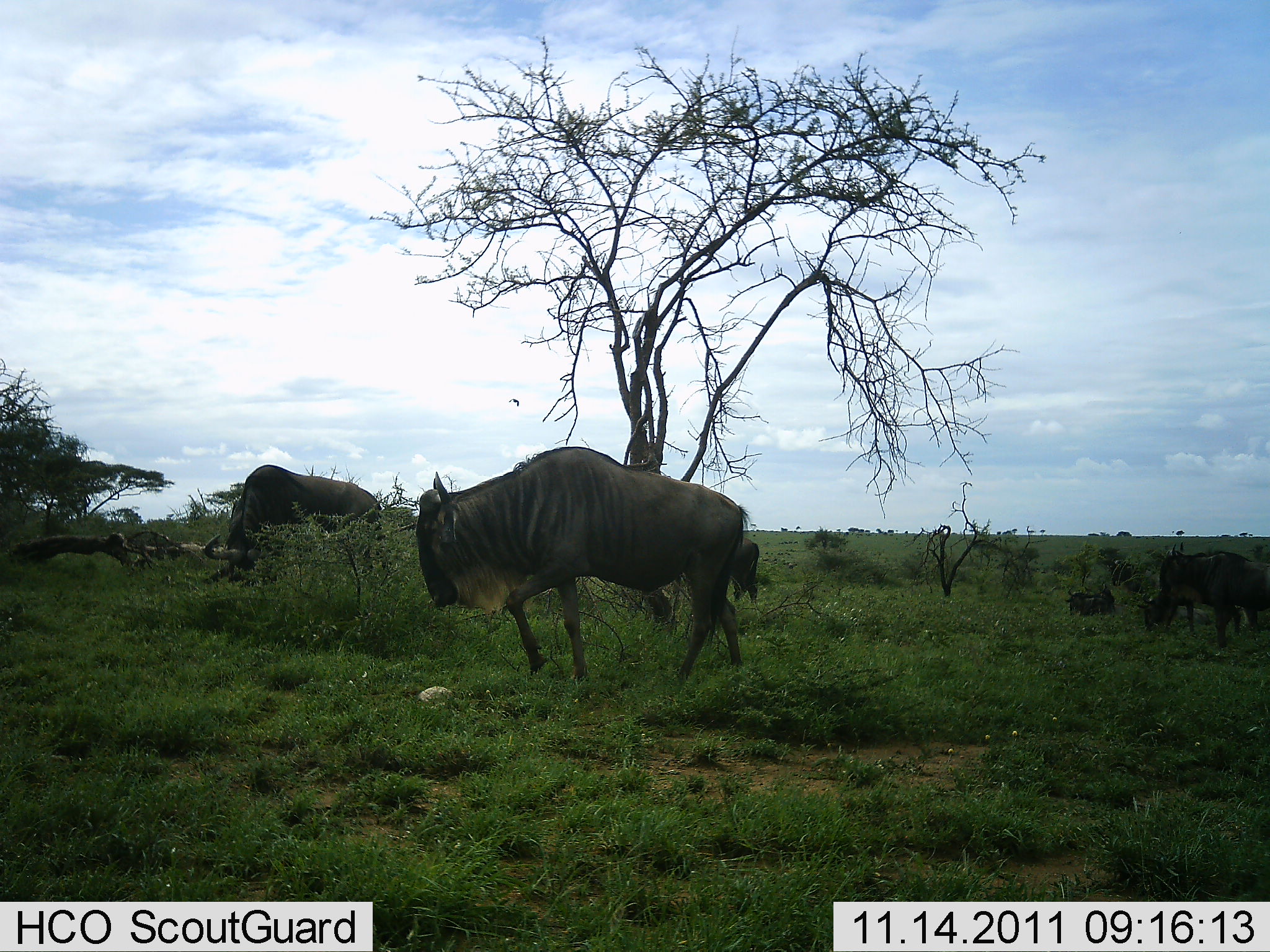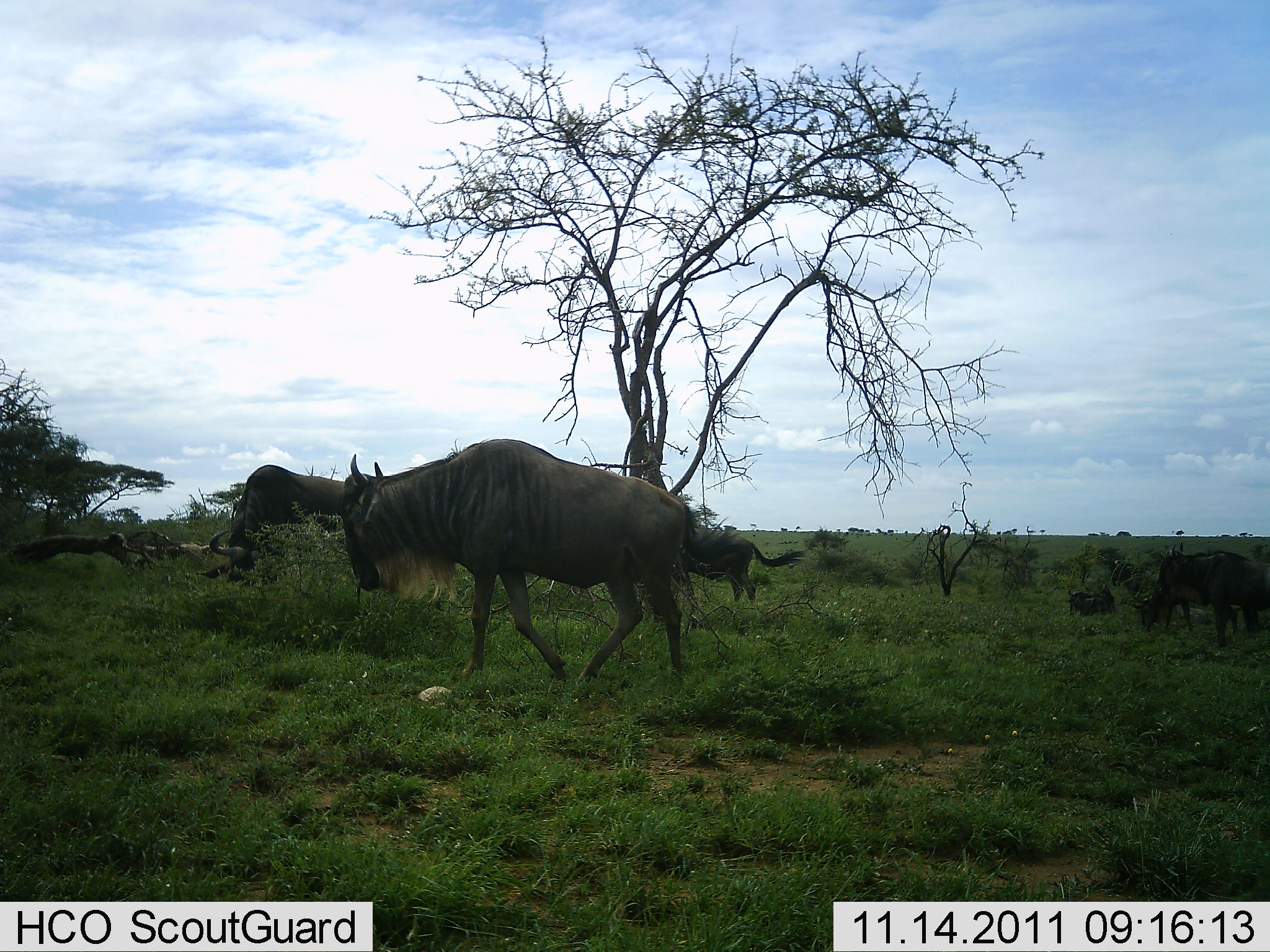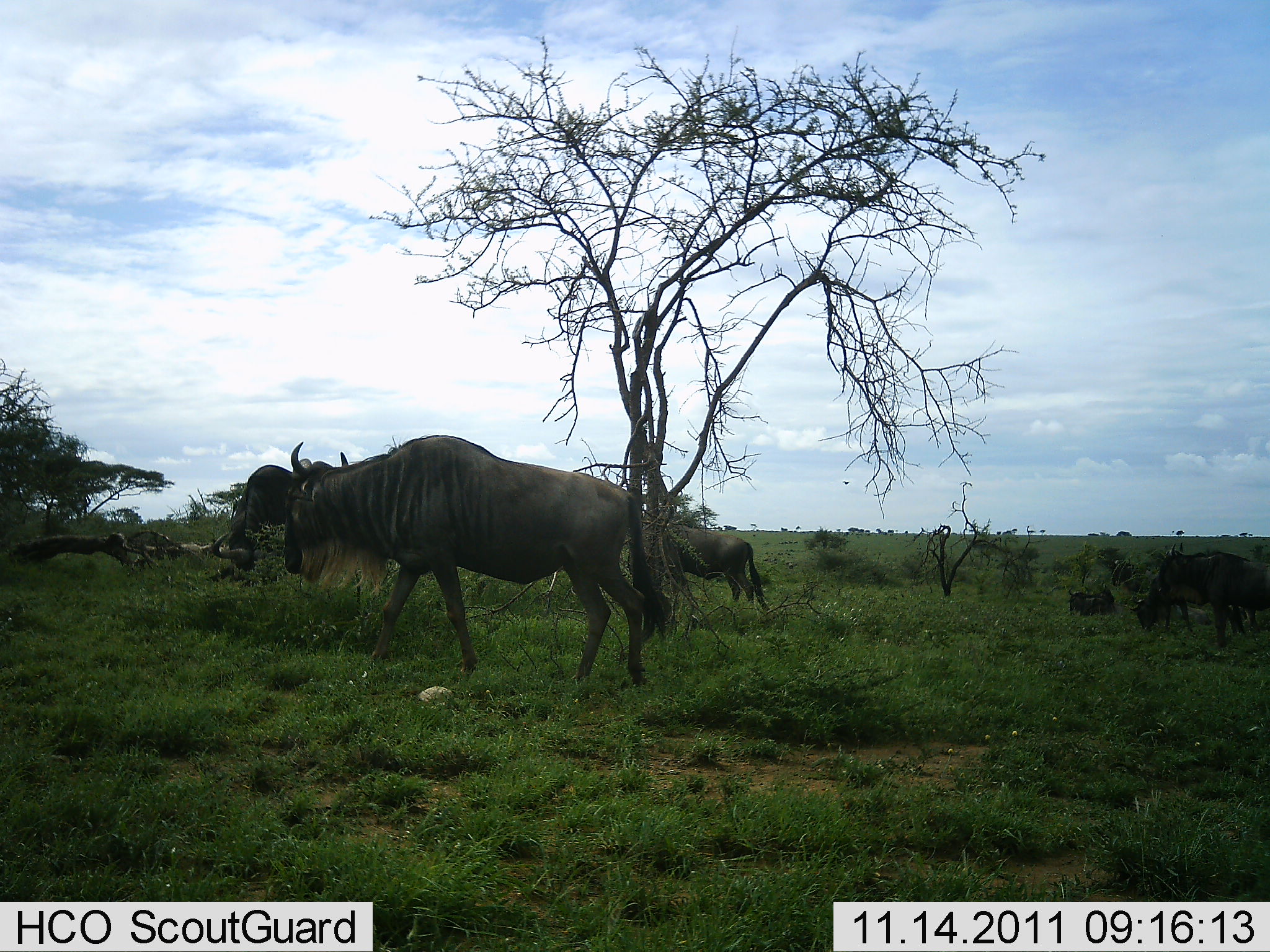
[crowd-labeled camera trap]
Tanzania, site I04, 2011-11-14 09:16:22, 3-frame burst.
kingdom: Animalia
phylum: Chordata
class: Mammalia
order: Artiodactyla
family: Bovidae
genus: Connochaetes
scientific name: Connochaetes taurinus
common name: blue wildebeest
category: wildebeest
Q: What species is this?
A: Wildebeest (blue wildebeest) (Connochaetes taurinus).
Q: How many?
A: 4.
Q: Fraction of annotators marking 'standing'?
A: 33%.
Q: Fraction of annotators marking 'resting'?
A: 0%.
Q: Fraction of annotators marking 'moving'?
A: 75%.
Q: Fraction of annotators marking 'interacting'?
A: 0%.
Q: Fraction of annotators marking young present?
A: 0%.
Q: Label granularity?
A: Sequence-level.